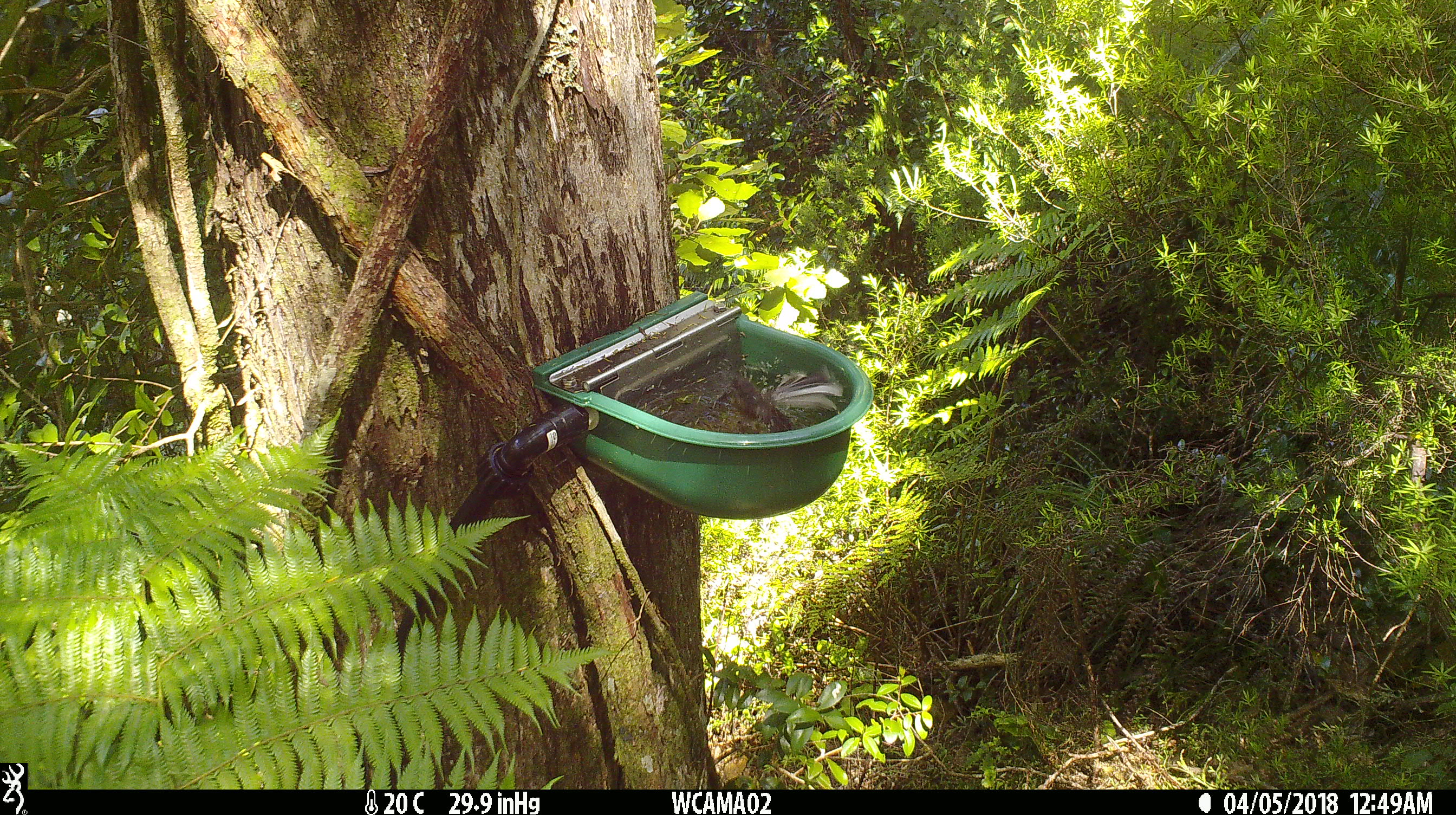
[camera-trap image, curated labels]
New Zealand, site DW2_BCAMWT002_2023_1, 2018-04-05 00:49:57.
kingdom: Animalia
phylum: Chordata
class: Aves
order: Passeriformes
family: Rhipiduridae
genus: Rhipidura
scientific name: Rhipidura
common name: fantails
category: fantail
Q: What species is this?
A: Fantail (fantails) (Rhipidura).